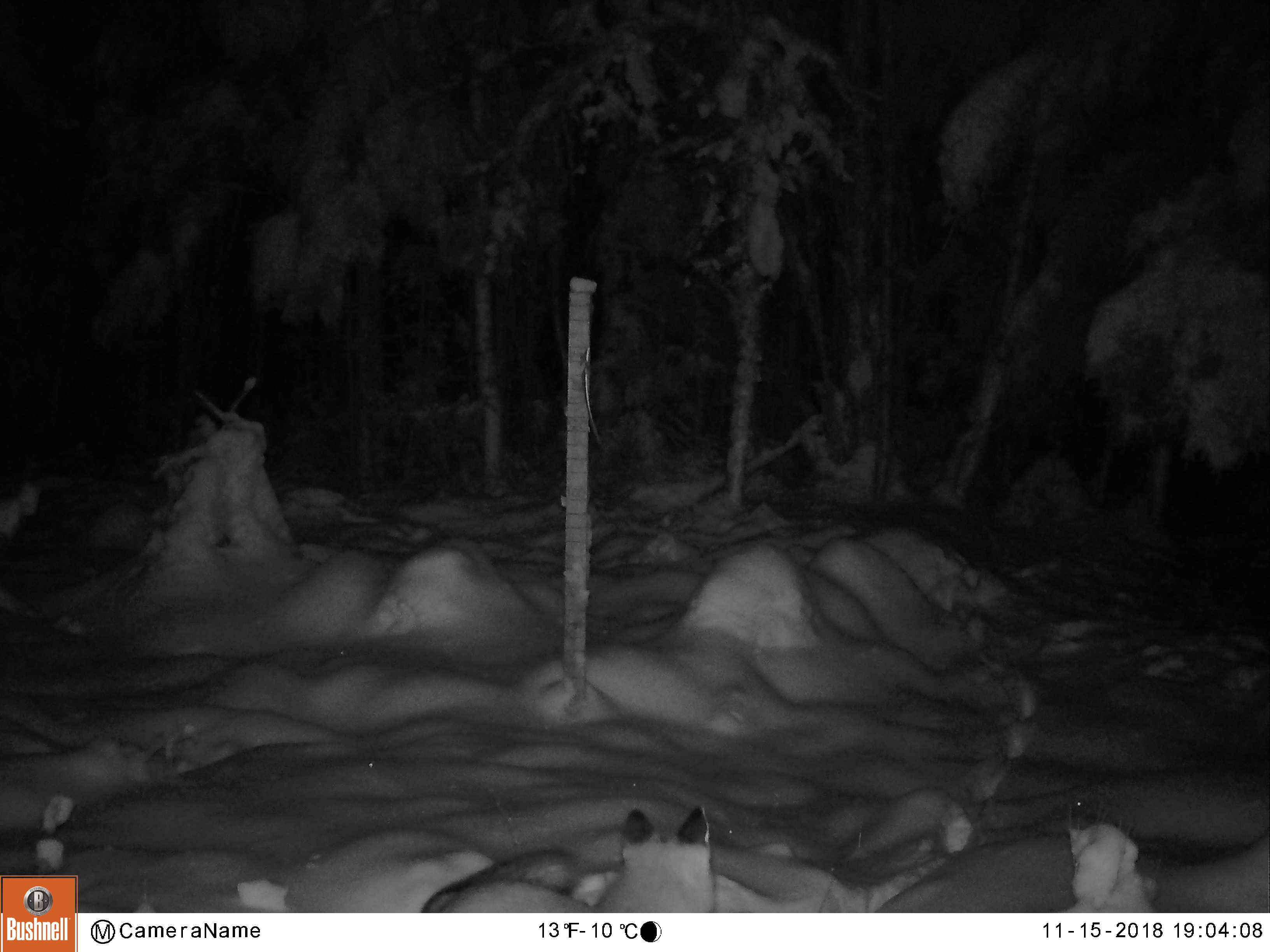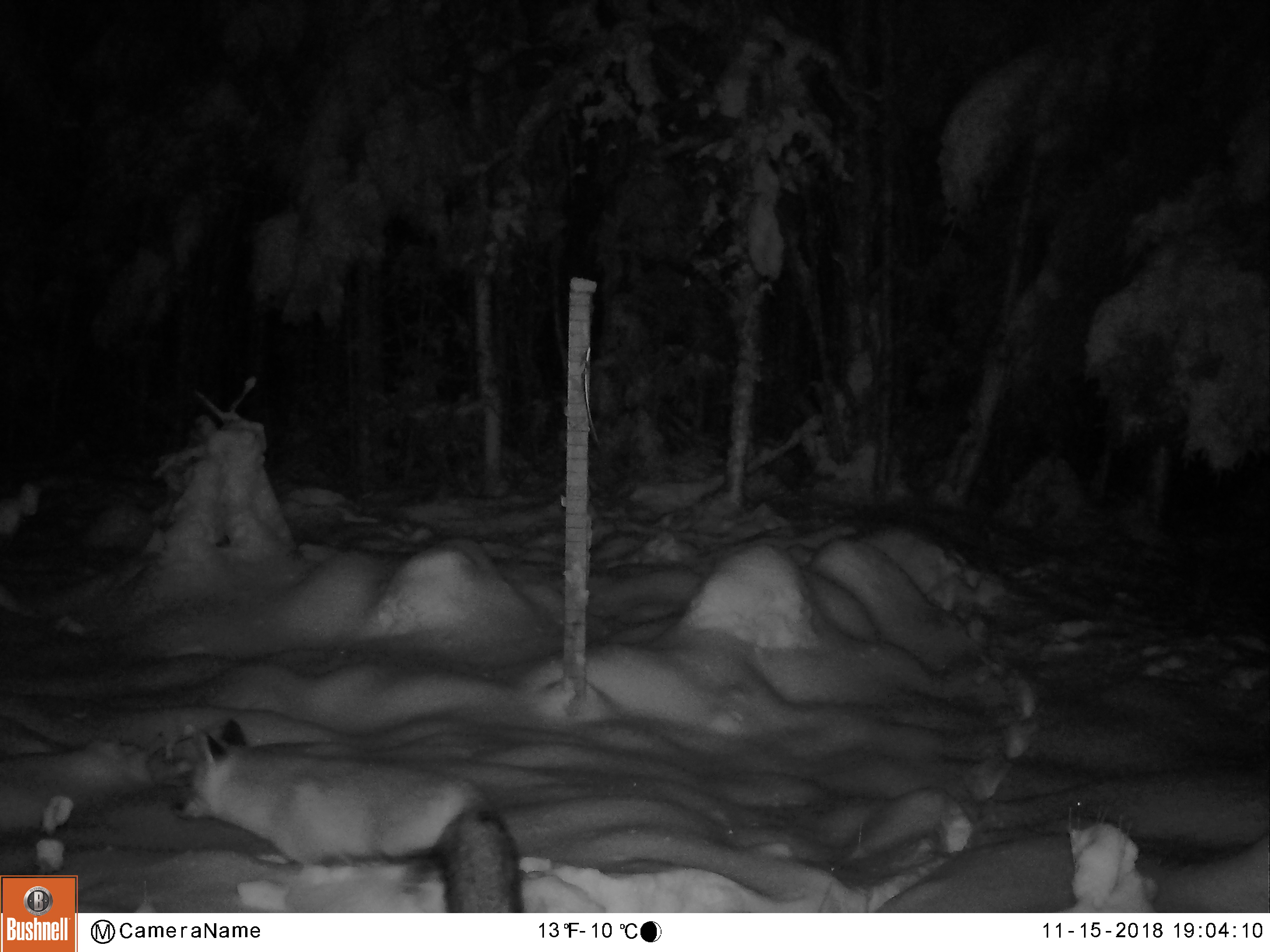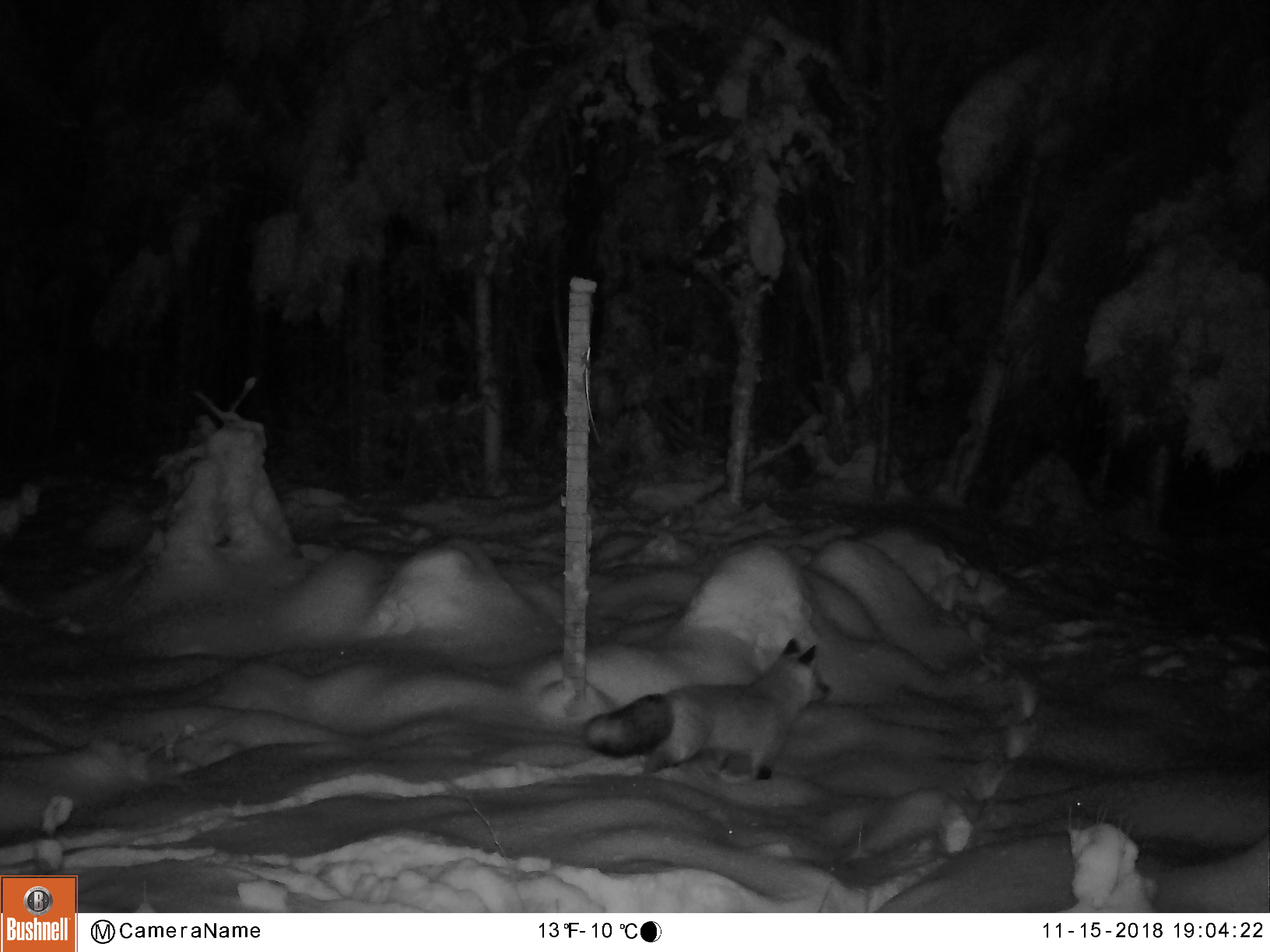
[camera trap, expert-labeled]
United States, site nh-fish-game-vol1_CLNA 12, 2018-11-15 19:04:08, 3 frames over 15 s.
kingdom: Animalia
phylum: Chordata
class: Mammalia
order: Carnivora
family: Canidae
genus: Vulpes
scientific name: Vulpes vulpes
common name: red fox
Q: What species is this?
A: Red fox (Vulpes vulpes).